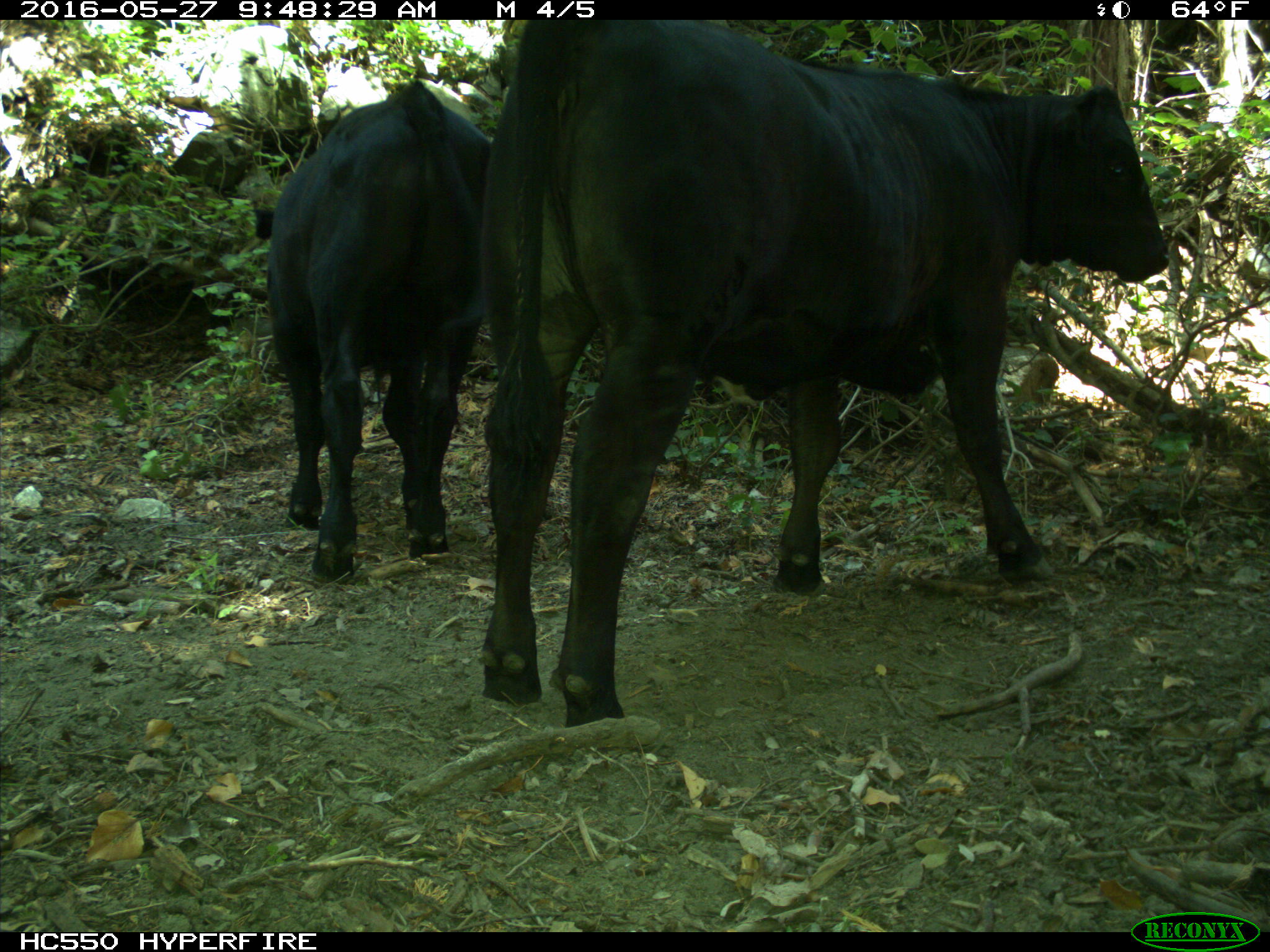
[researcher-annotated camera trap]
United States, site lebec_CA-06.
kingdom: Animalia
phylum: Chordata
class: Mammalia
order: Artiodactyla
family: Bovidae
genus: Bos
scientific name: Bos taurus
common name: domestic cow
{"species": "Bos taurus (domestic cow)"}